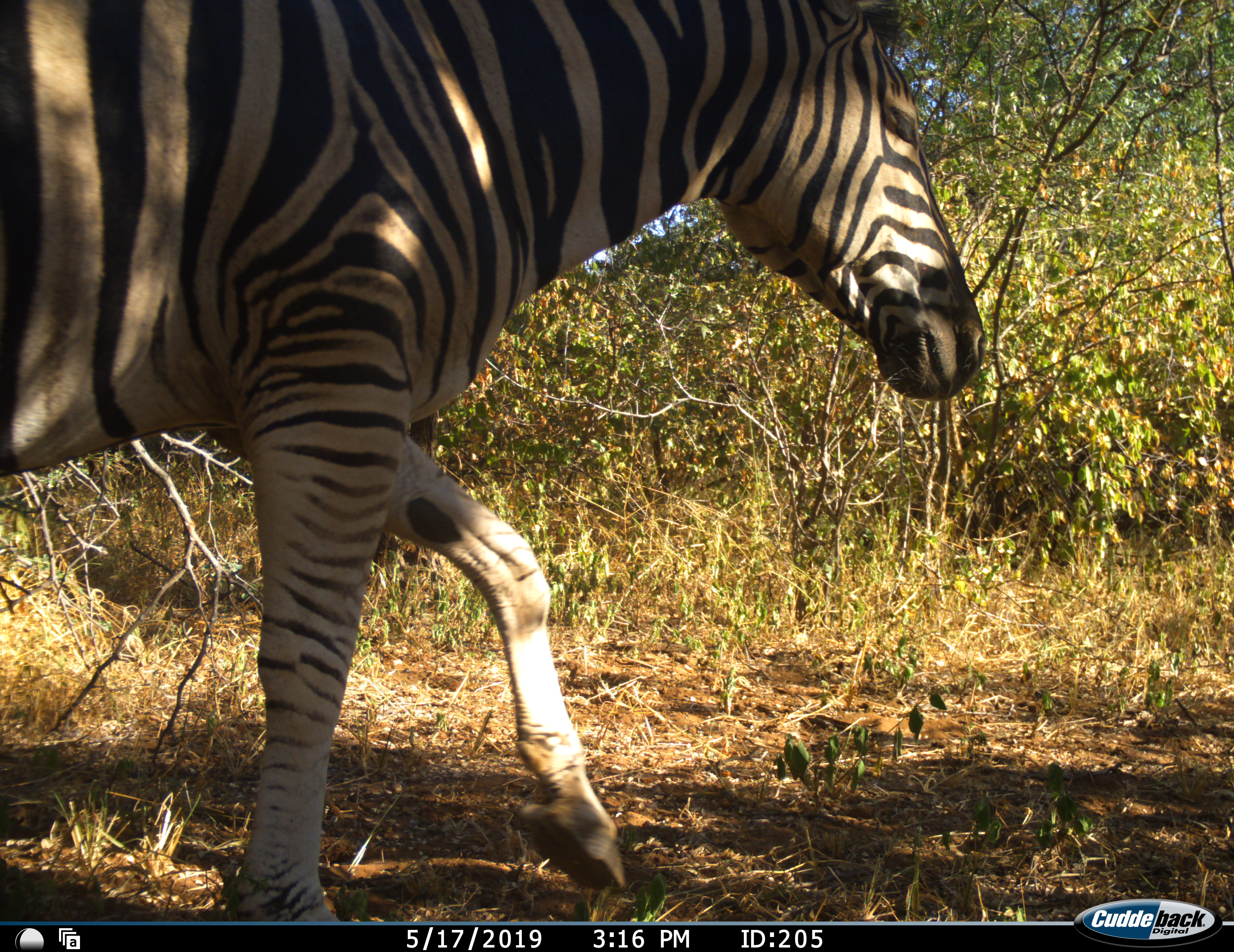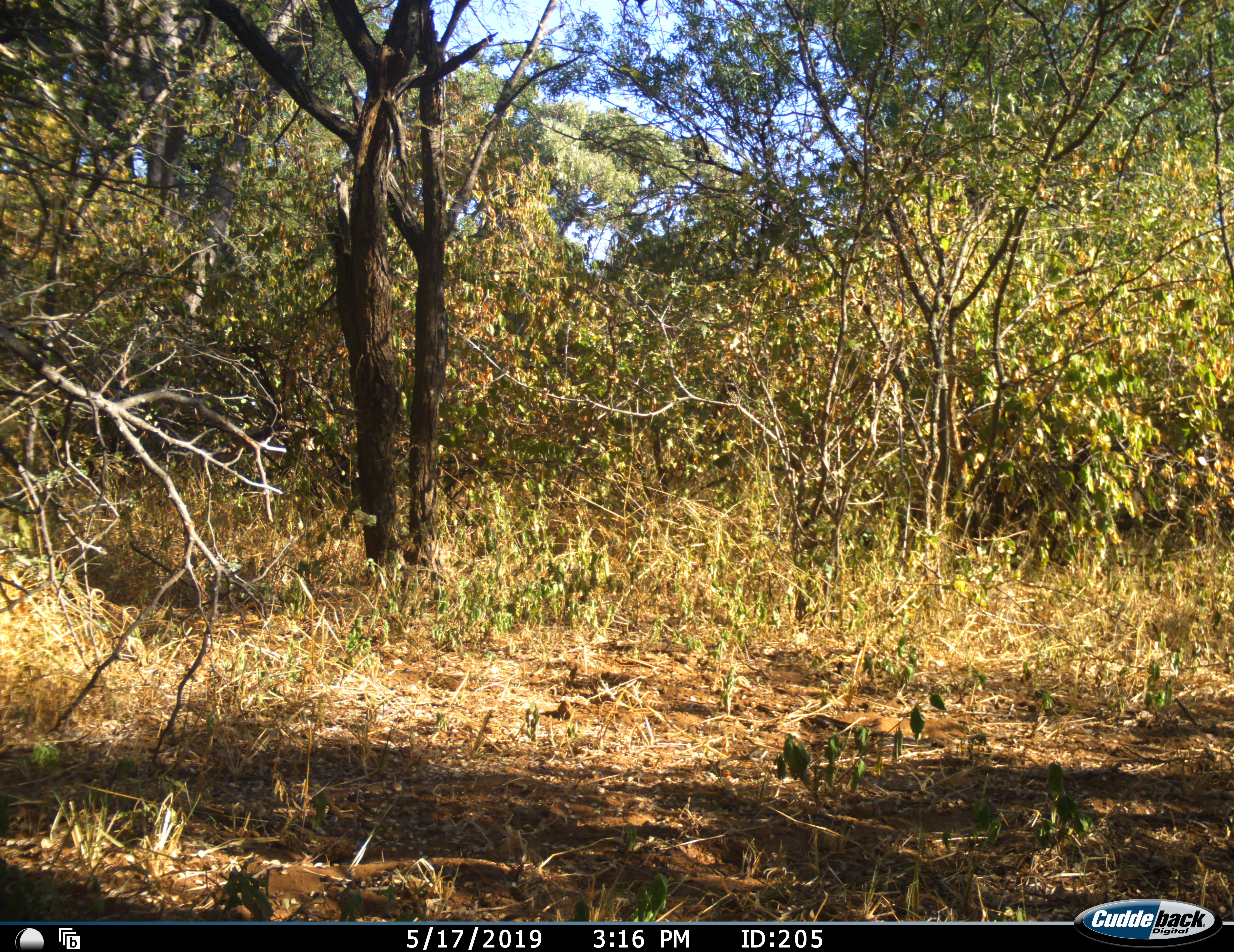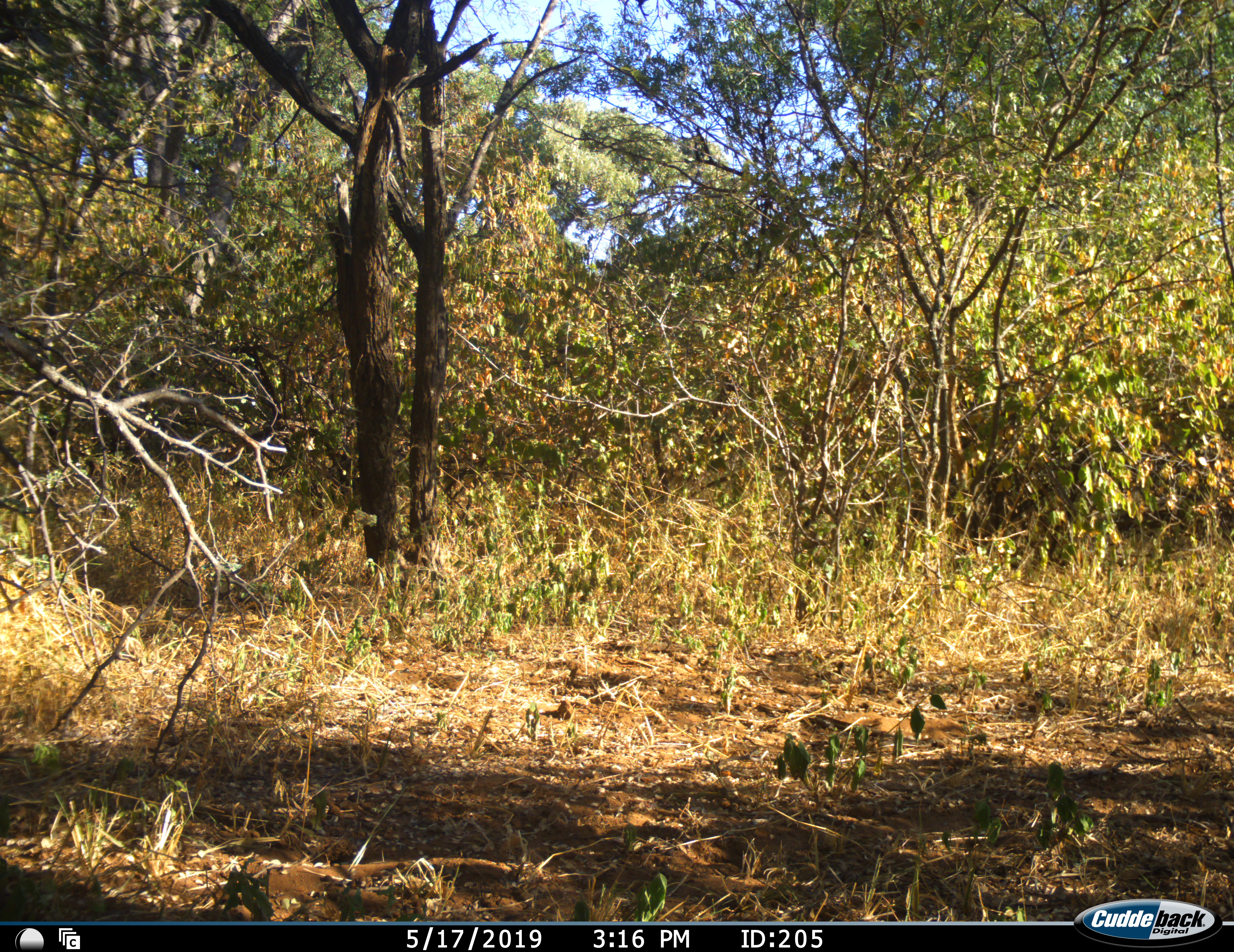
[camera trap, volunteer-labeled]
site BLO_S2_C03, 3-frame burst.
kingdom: Animalia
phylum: Chordata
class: Mammalia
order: Perissodactyla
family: Equidae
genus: Equus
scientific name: Equus quagga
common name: plains zebra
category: zebraplains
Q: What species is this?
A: Zebraplains (plains zebra) (Equus quagga).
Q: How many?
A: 1.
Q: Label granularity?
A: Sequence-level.